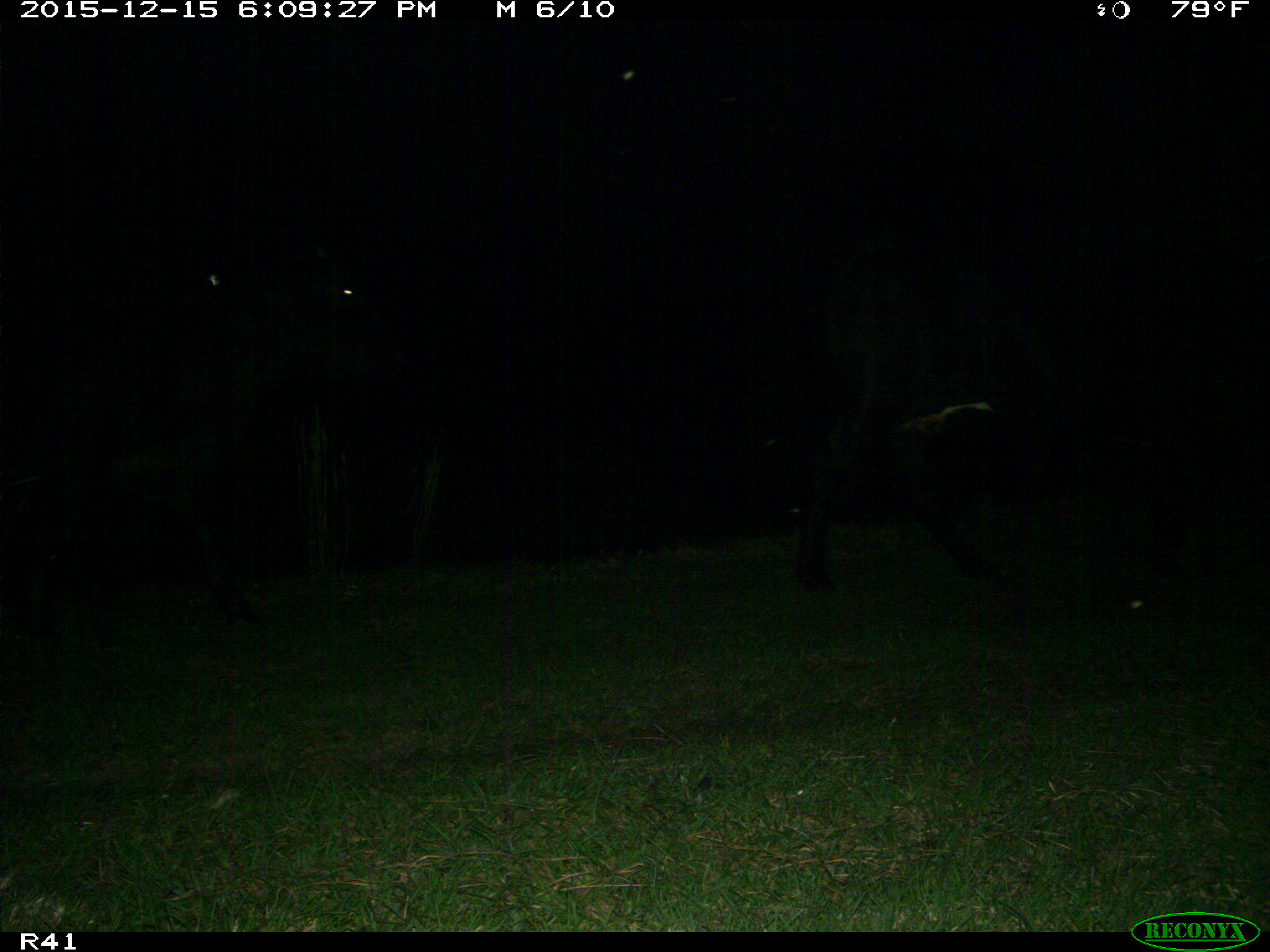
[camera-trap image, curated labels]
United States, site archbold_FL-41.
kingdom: Animalia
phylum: Chordata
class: Mammalia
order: Artiodactyla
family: Bovidae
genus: Bos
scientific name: Bos taurus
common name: domestic cow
Bos taurus (domestic cow).